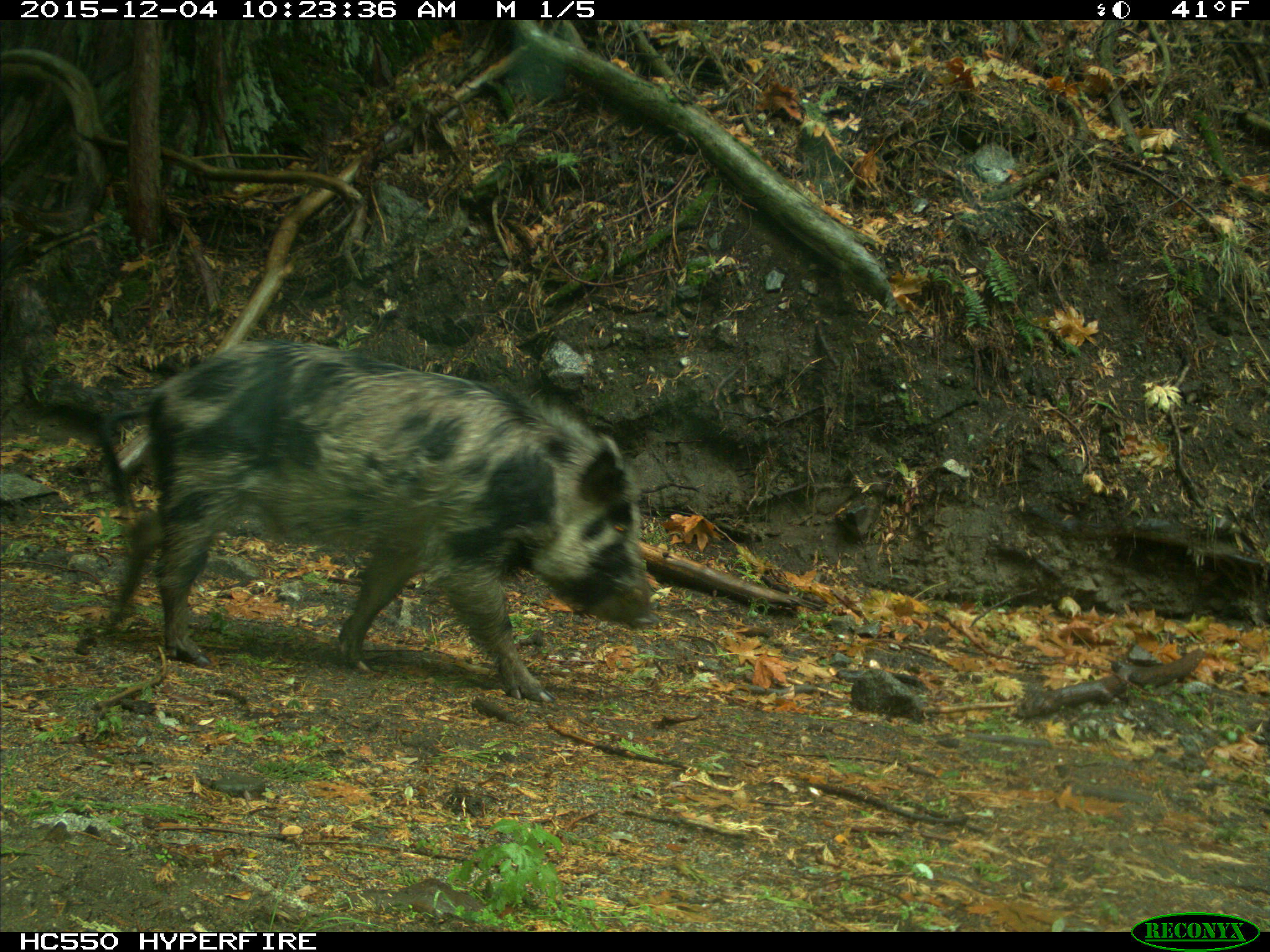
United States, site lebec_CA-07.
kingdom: Animalia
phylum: Chordata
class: Mammalia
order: Artiodactyla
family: Suidae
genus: Sus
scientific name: Sus scrofa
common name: wild boar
Sus scrofa (wild boar).